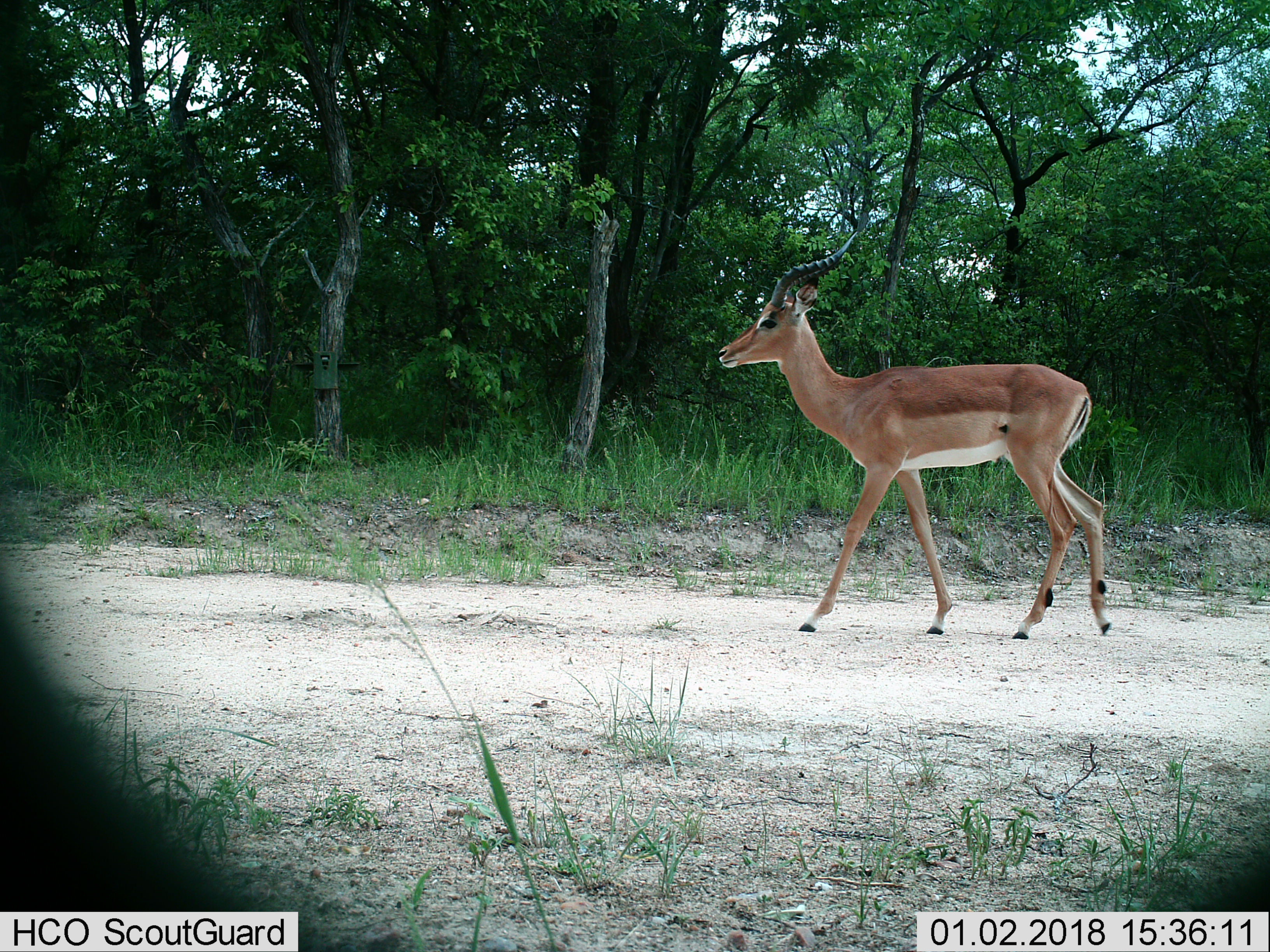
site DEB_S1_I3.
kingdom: Animalia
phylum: Chordata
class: Mammalia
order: Artiodactyla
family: Bovidae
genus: Aepyceros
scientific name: Aepyceros melampus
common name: impala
Impala (Aepyceros melampus), count 1. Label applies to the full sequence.